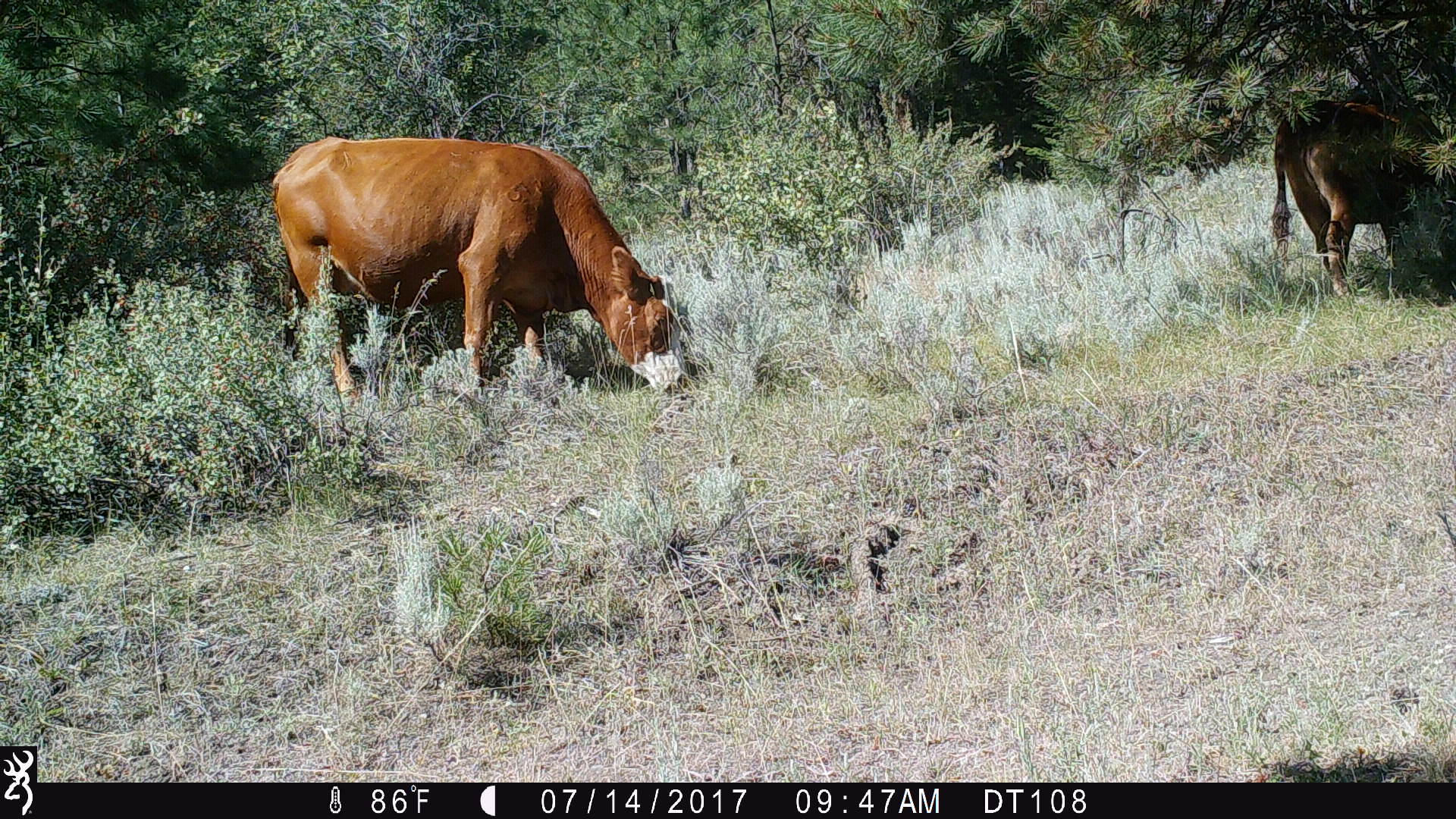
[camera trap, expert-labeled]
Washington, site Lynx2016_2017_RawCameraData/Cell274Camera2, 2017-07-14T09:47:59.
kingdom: Animalia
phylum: Chordata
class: Mammalia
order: Artiodactyla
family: Bovidae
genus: Bos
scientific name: Bos taurus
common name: domestic cattle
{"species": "domestic cattle (Bos taurus)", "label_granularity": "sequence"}